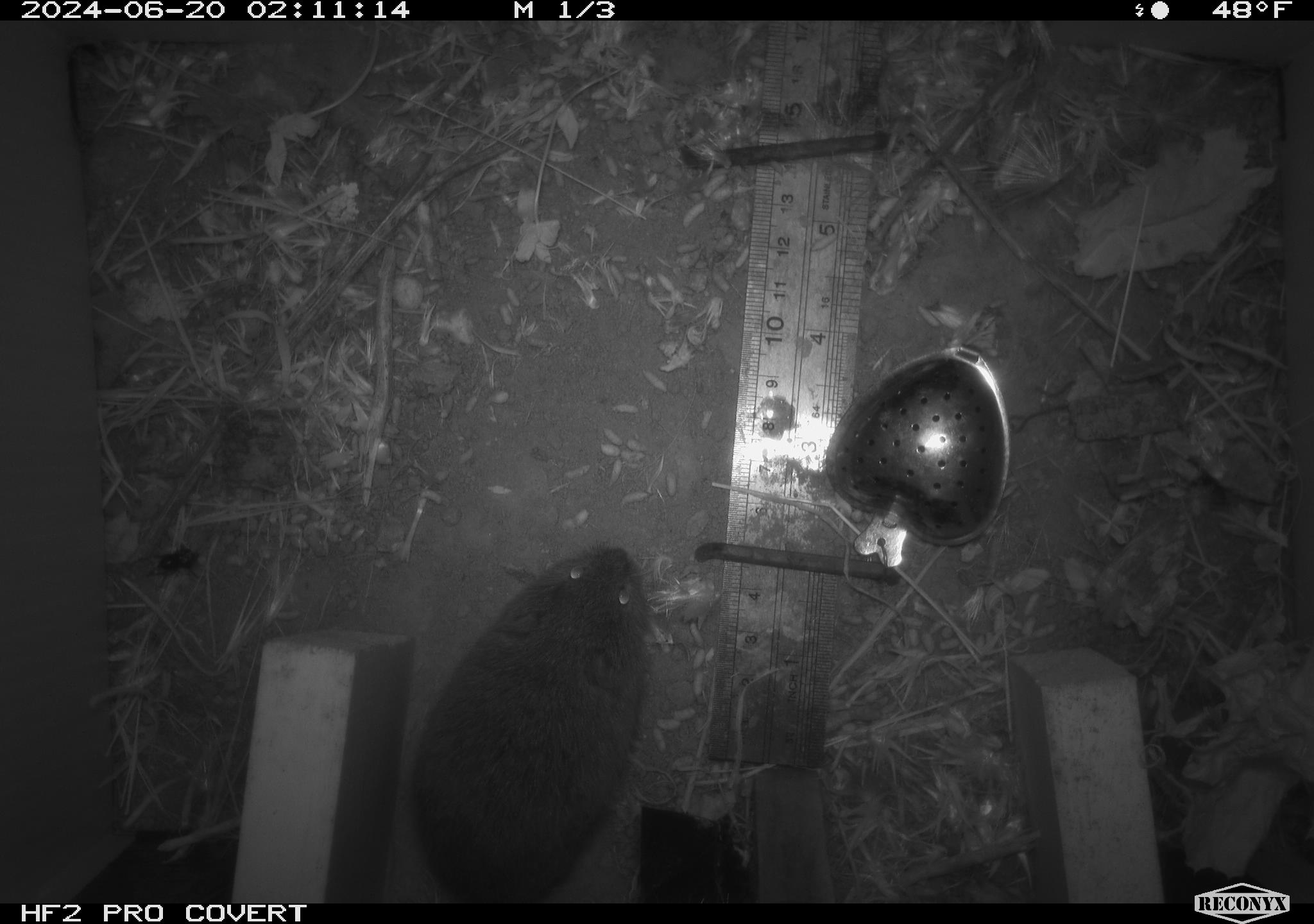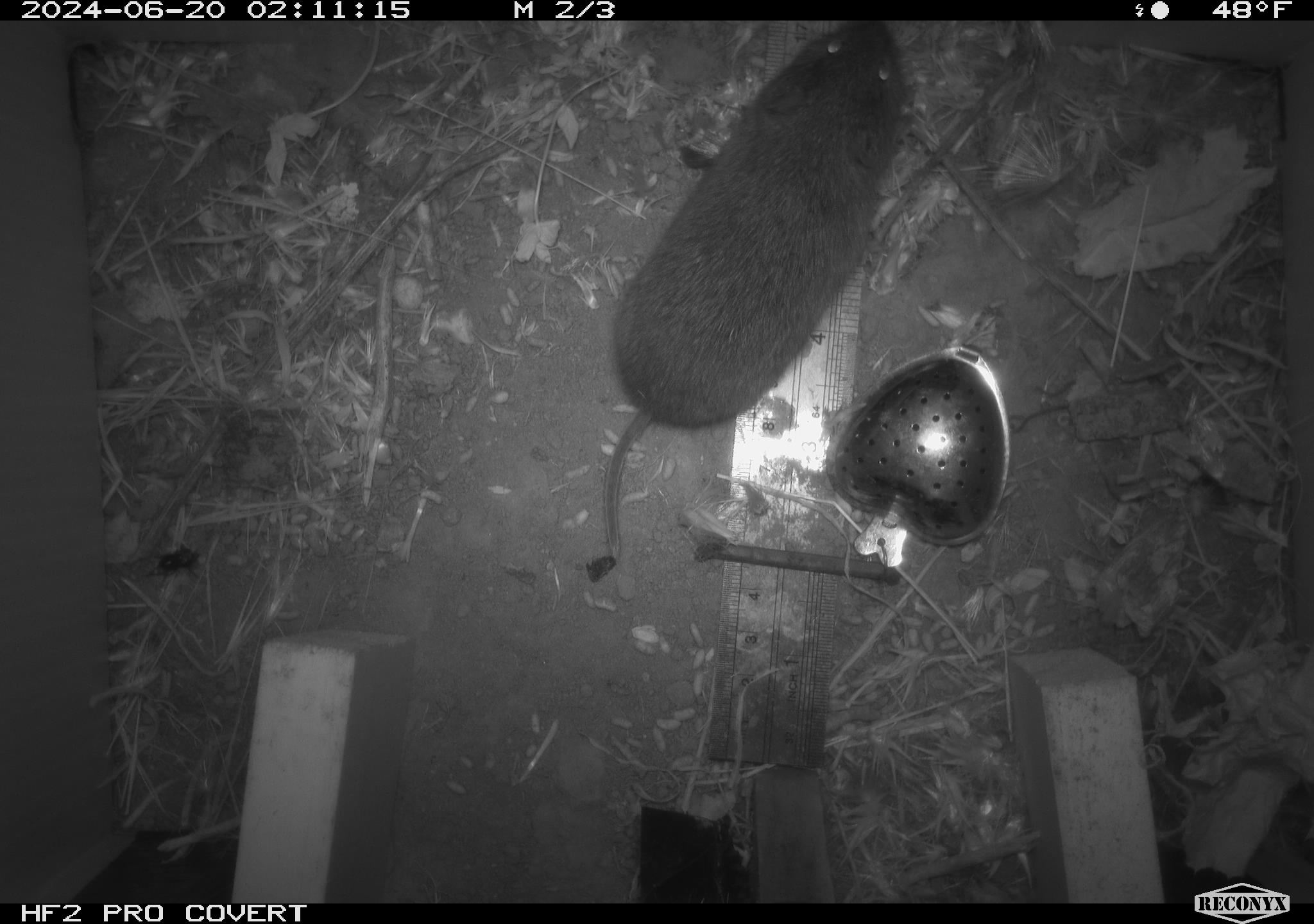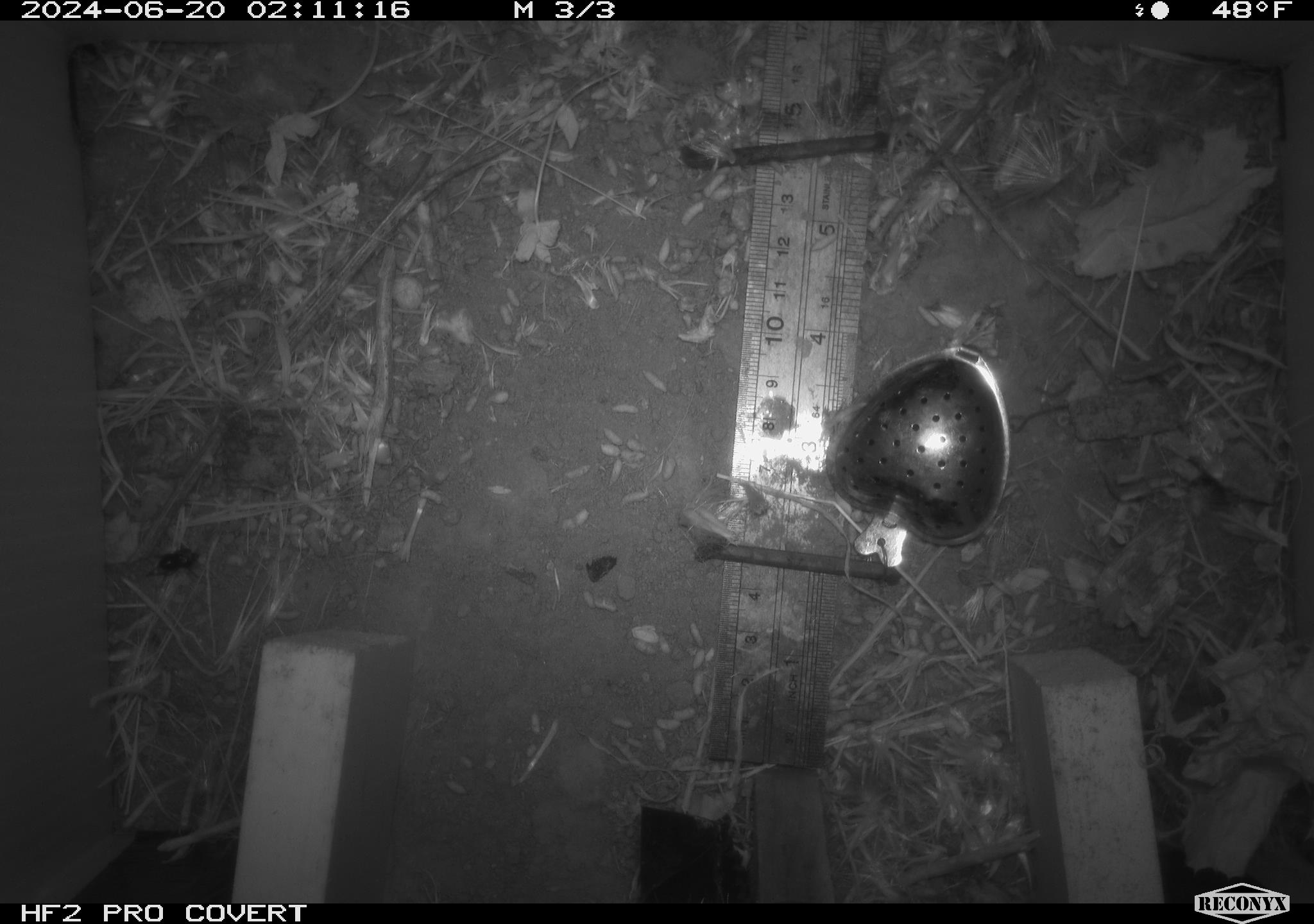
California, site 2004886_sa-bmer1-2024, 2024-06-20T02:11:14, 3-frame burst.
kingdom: Animalia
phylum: Chordata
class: Mammalia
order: Rodentia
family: Cricetidae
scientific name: Cricetidae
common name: hamsters, voles, lemmings, and allies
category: cricetidae family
Cricetidae family (hamsters, voles, lemmings, and allies) (Cricetidae).